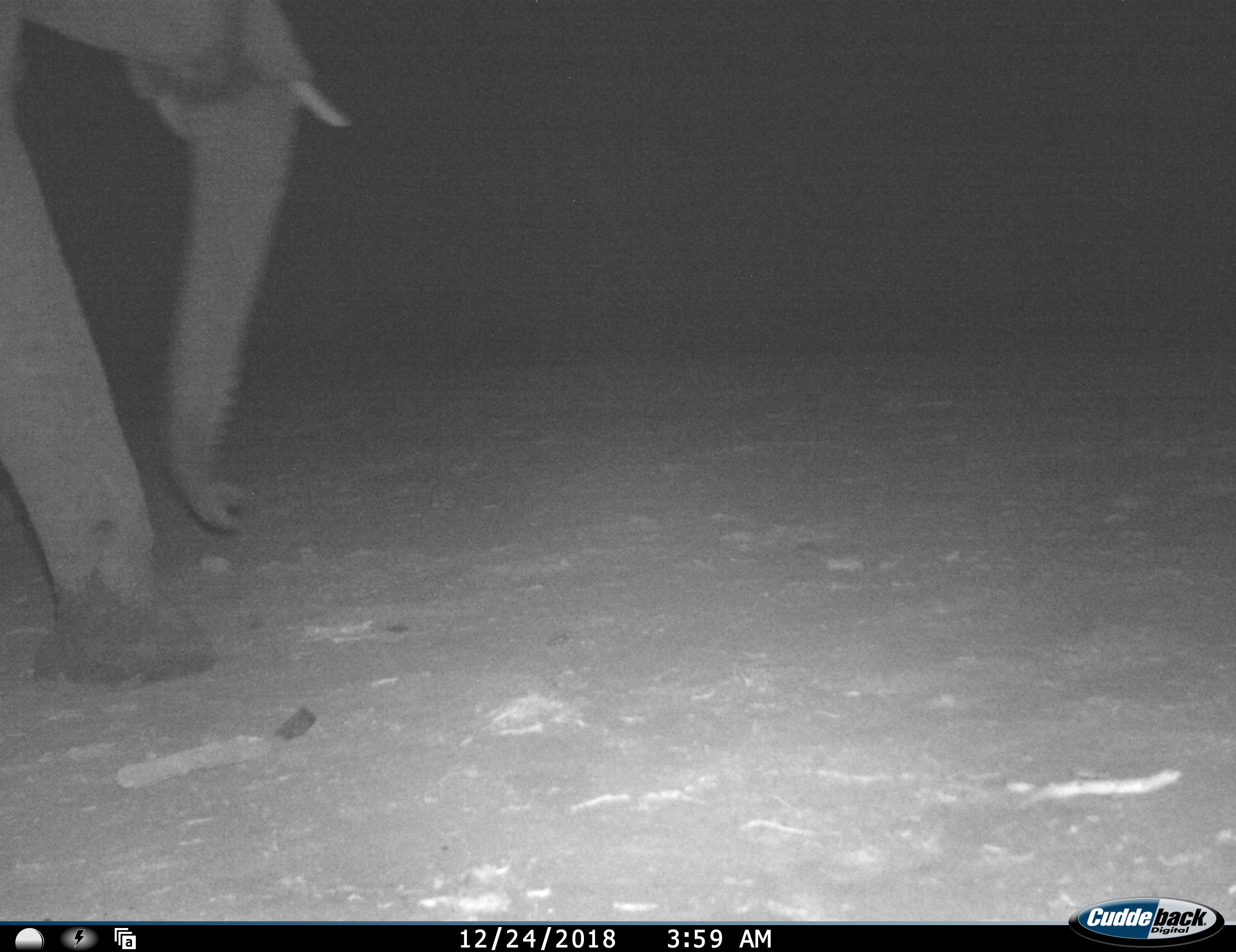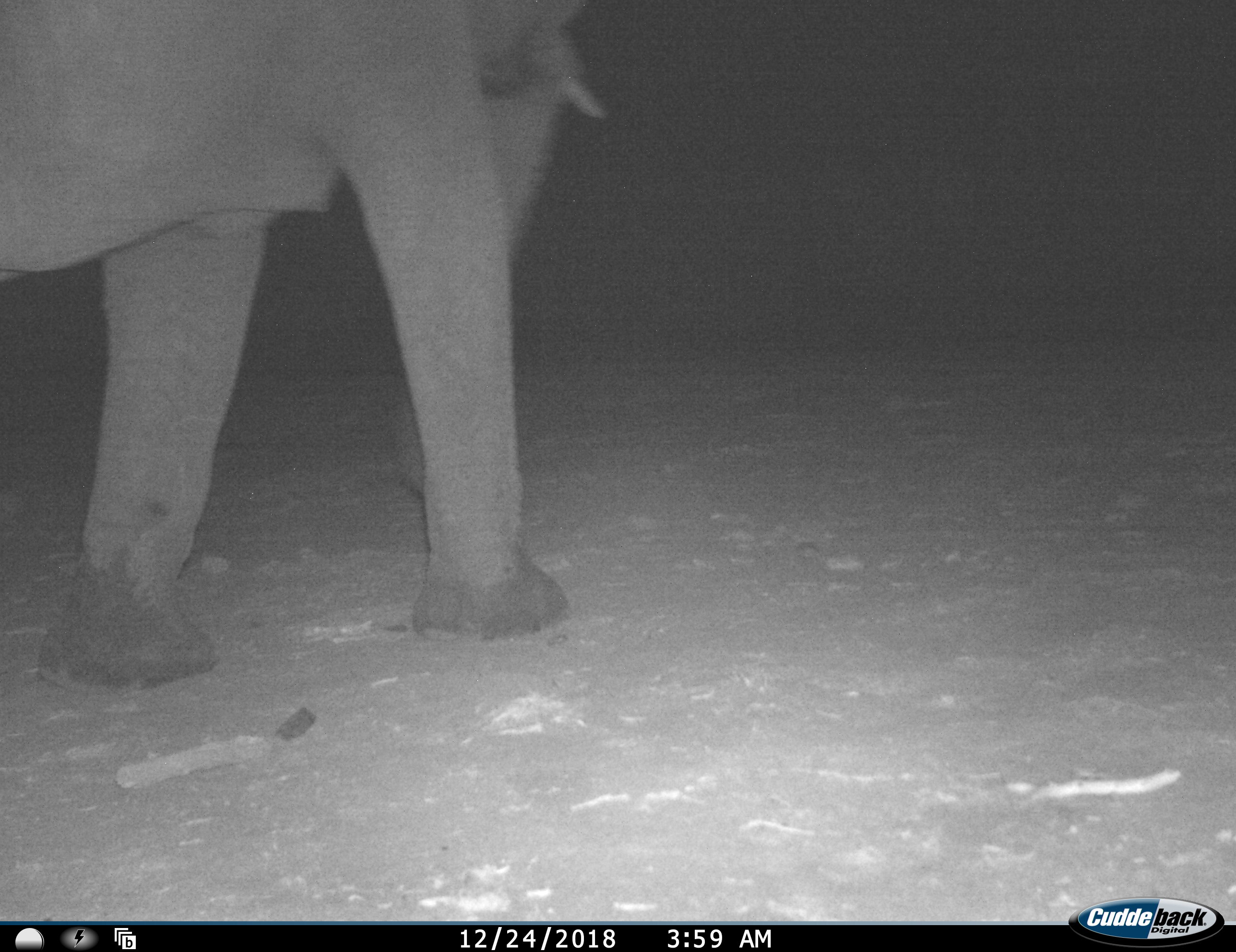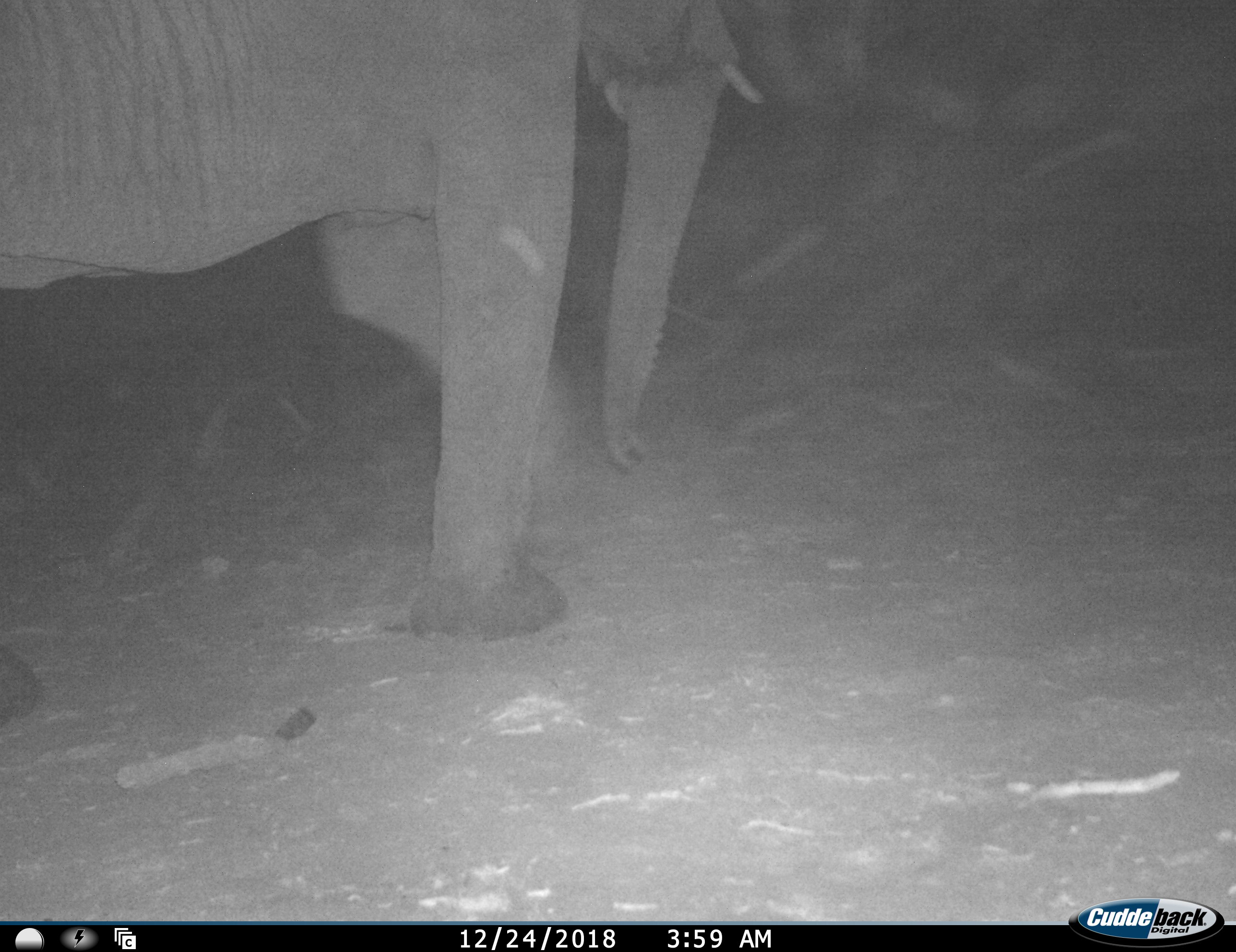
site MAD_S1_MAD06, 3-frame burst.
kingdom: Animalia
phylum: Chordata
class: Mammalia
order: Proboscidea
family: Elephantidae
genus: Loxodonta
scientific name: Loxodonta africana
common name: african bush elephant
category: elephant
Elephant (african bush elephant) (Loxodonta africana), count 1. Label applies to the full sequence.